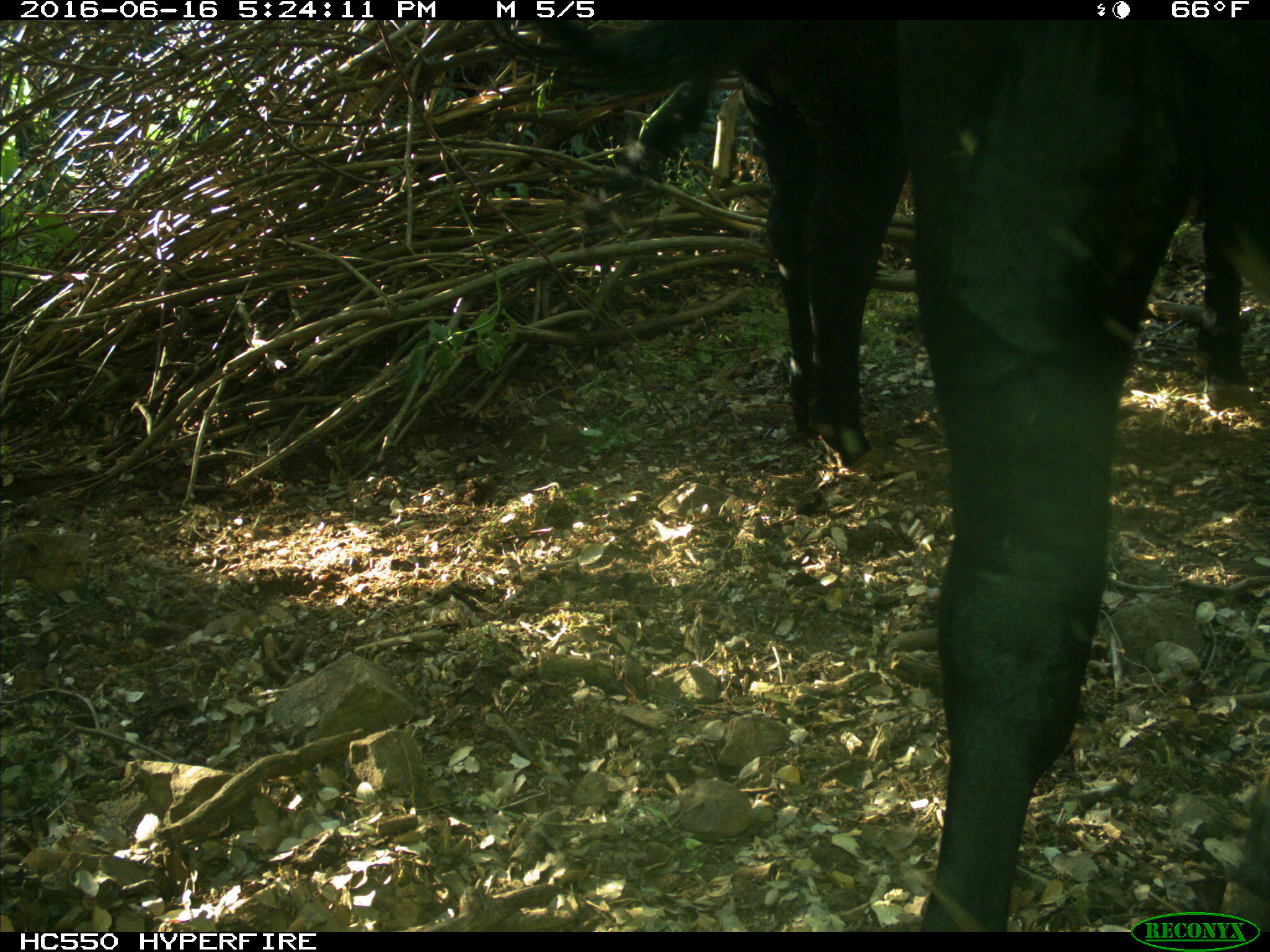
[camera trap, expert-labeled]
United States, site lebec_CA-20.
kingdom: Animalia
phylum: Chordata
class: Mammalia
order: Artiodactyla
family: Bovidae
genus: Bos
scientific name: Bos taurus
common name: domestic cow